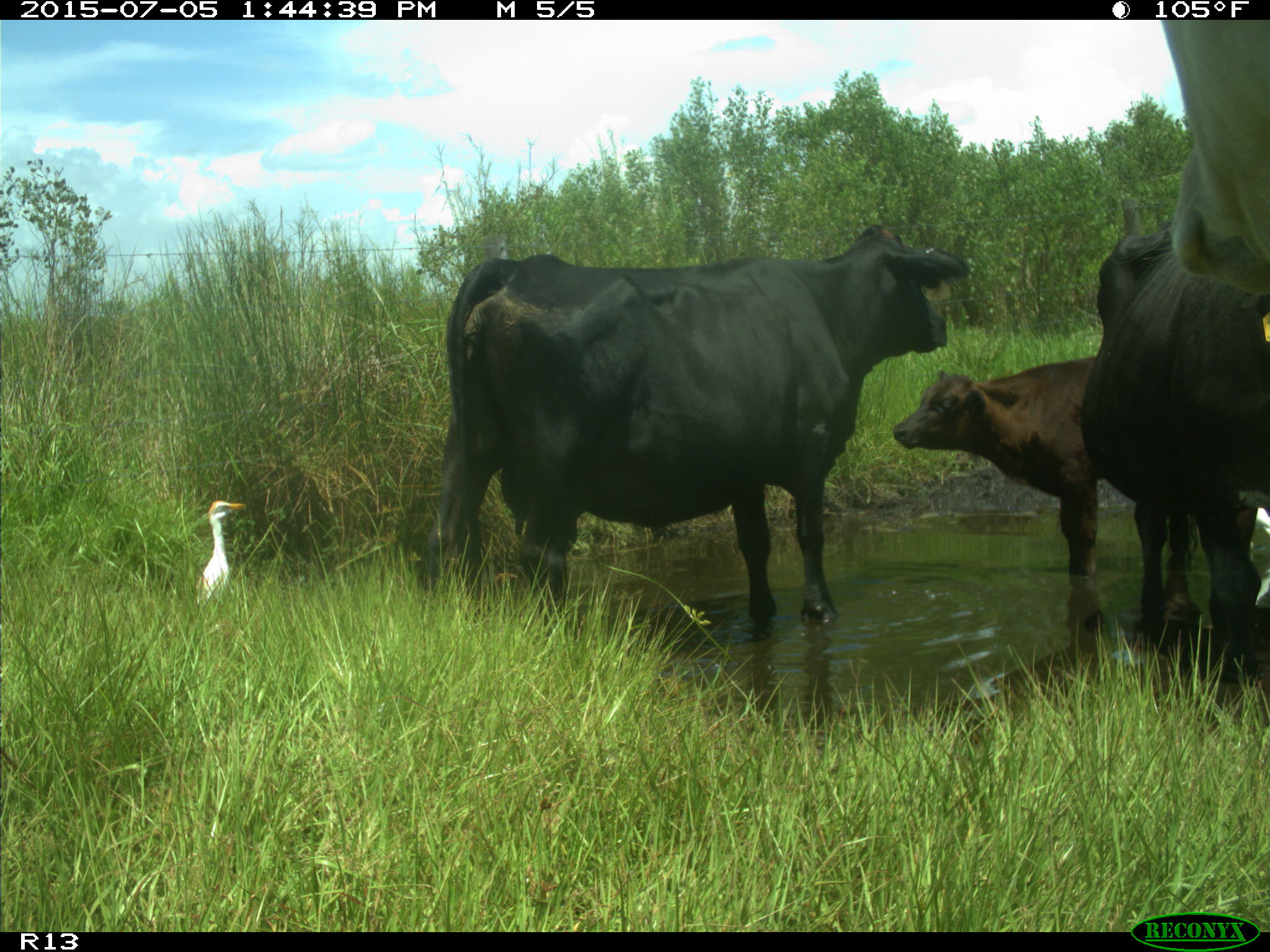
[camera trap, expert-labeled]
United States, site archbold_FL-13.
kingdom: Animalia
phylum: Chordata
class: Mammalia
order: Artiodactyla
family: Bovidae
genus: Bos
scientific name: Bos taurus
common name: domestic cow